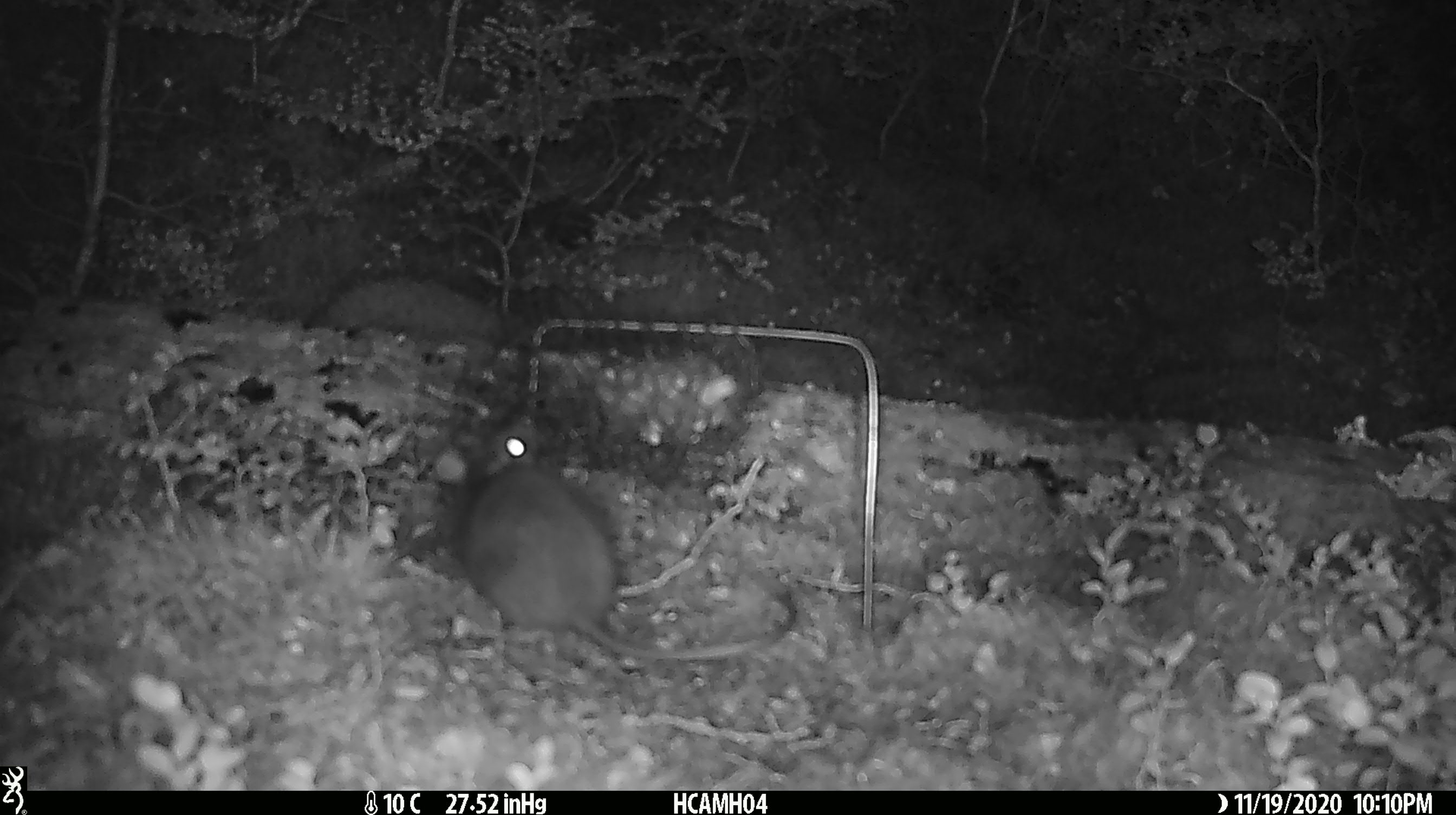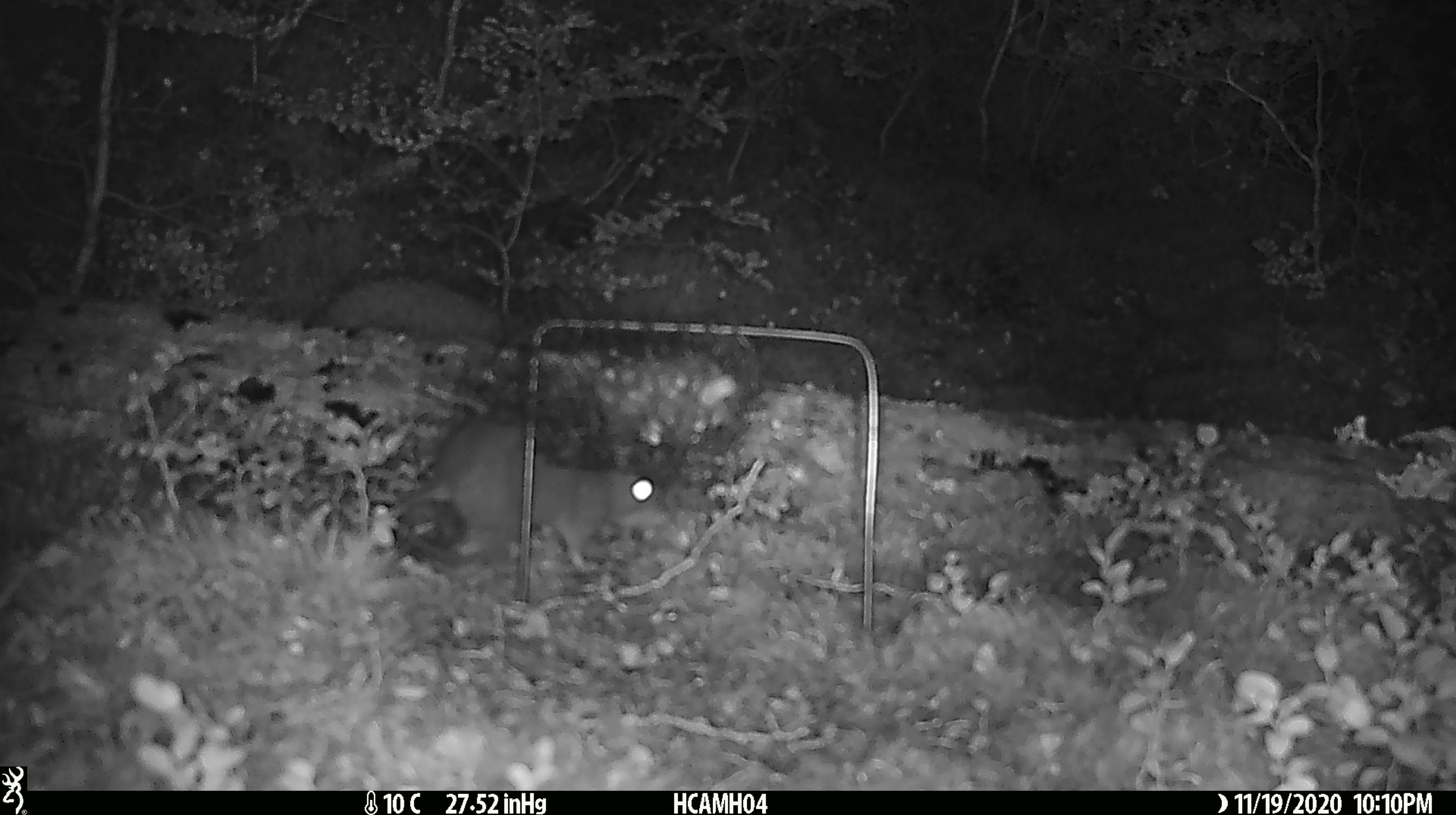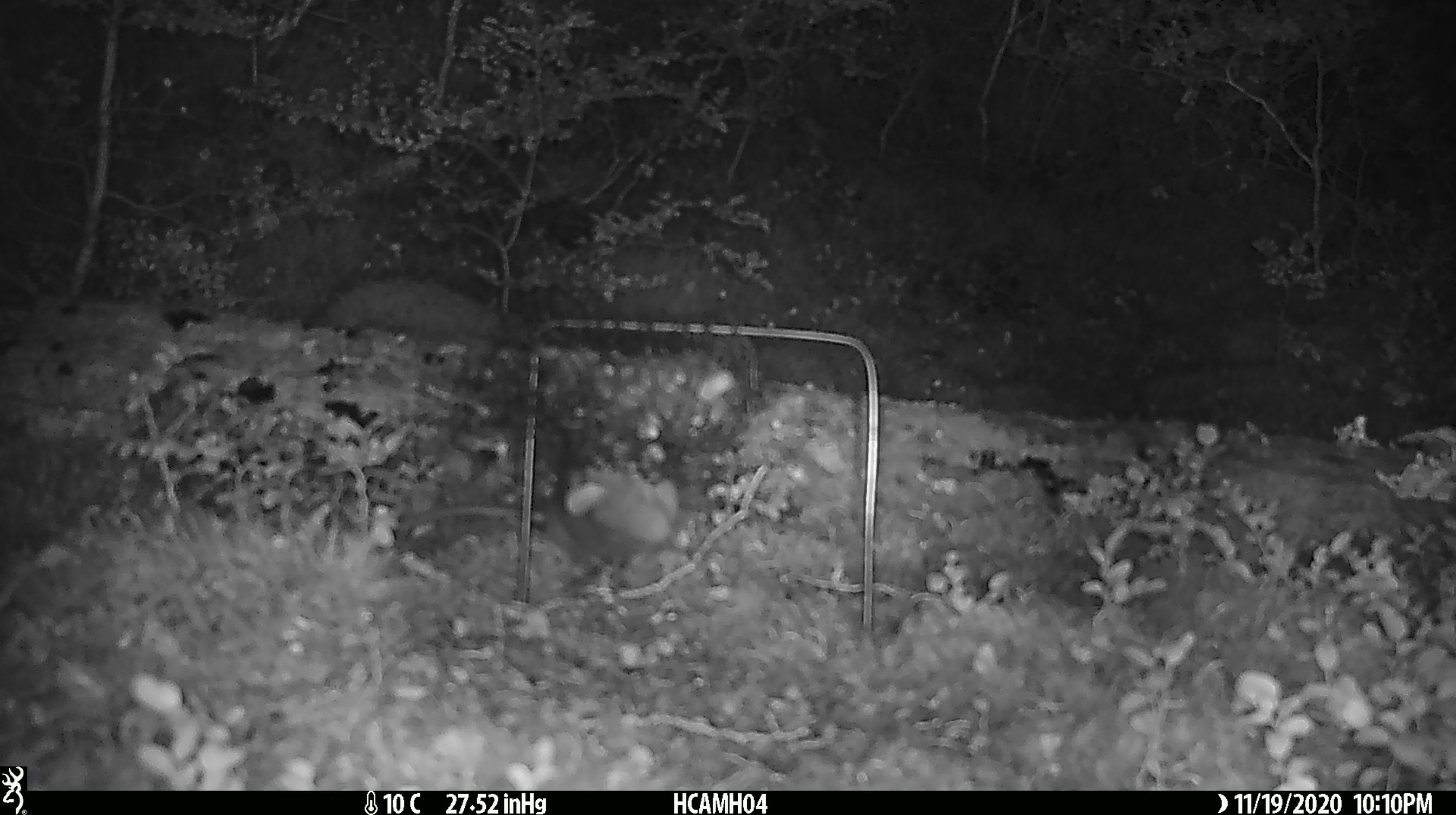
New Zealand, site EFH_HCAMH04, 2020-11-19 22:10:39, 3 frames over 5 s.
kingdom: Animalia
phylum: Chordata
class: Mammalia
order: Rodentia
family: Muridae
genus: Rattus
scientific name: Rattus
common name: rat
Rat (Rattus).